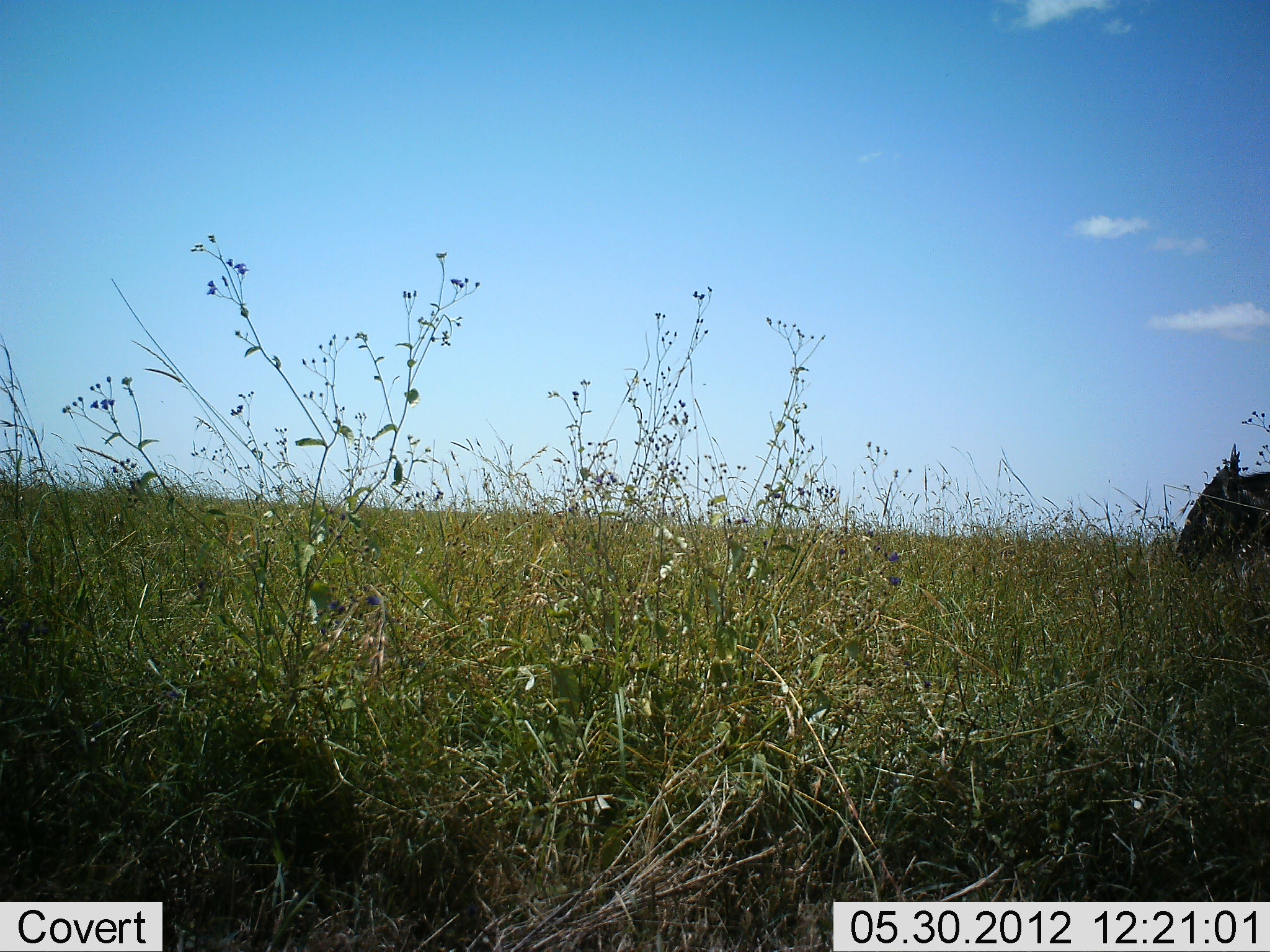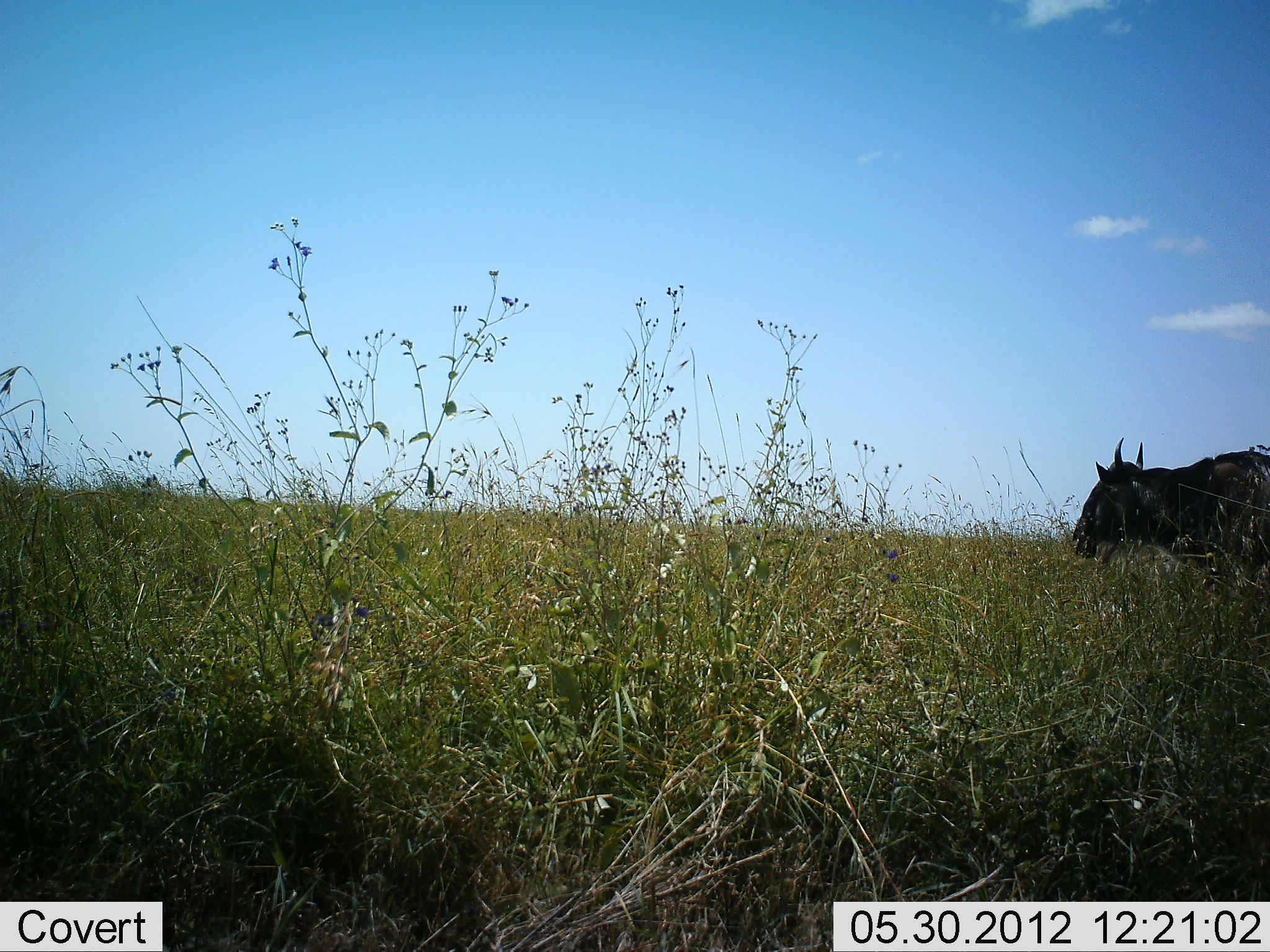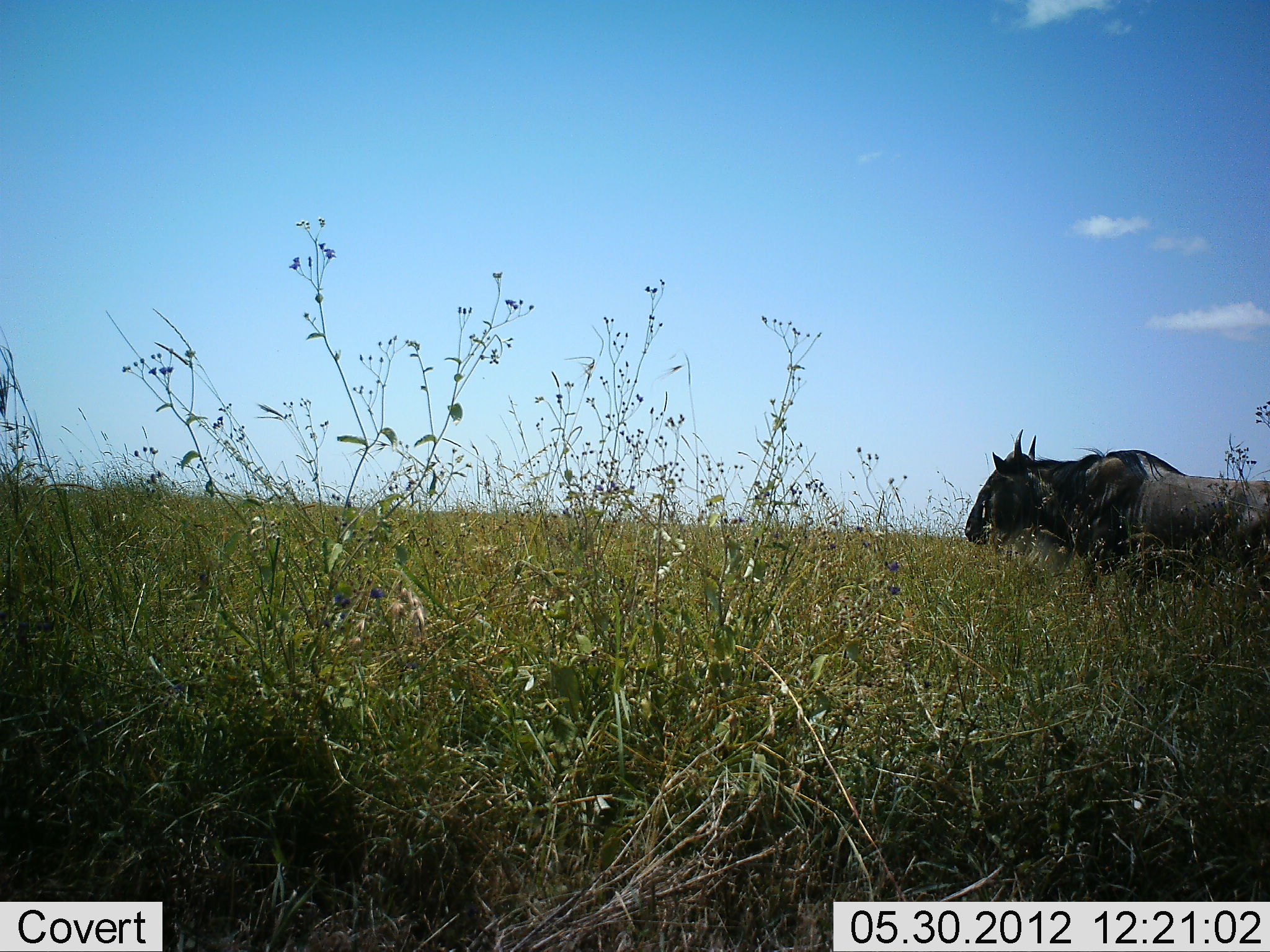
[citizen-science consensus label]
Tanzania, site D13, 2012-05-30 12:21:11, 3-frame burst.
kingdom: Animalia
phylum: Chordata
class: Mammalia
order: Artiodactyla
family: Bovidae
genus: Connochaetes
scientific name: Connochaetes taurinus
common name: blue wildebeest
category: wildebeest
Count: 1.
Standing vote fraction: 0%.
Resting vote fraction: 0%.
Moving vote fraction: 100%.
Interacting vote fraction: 0%.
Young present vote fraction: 0%.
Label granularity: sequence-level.